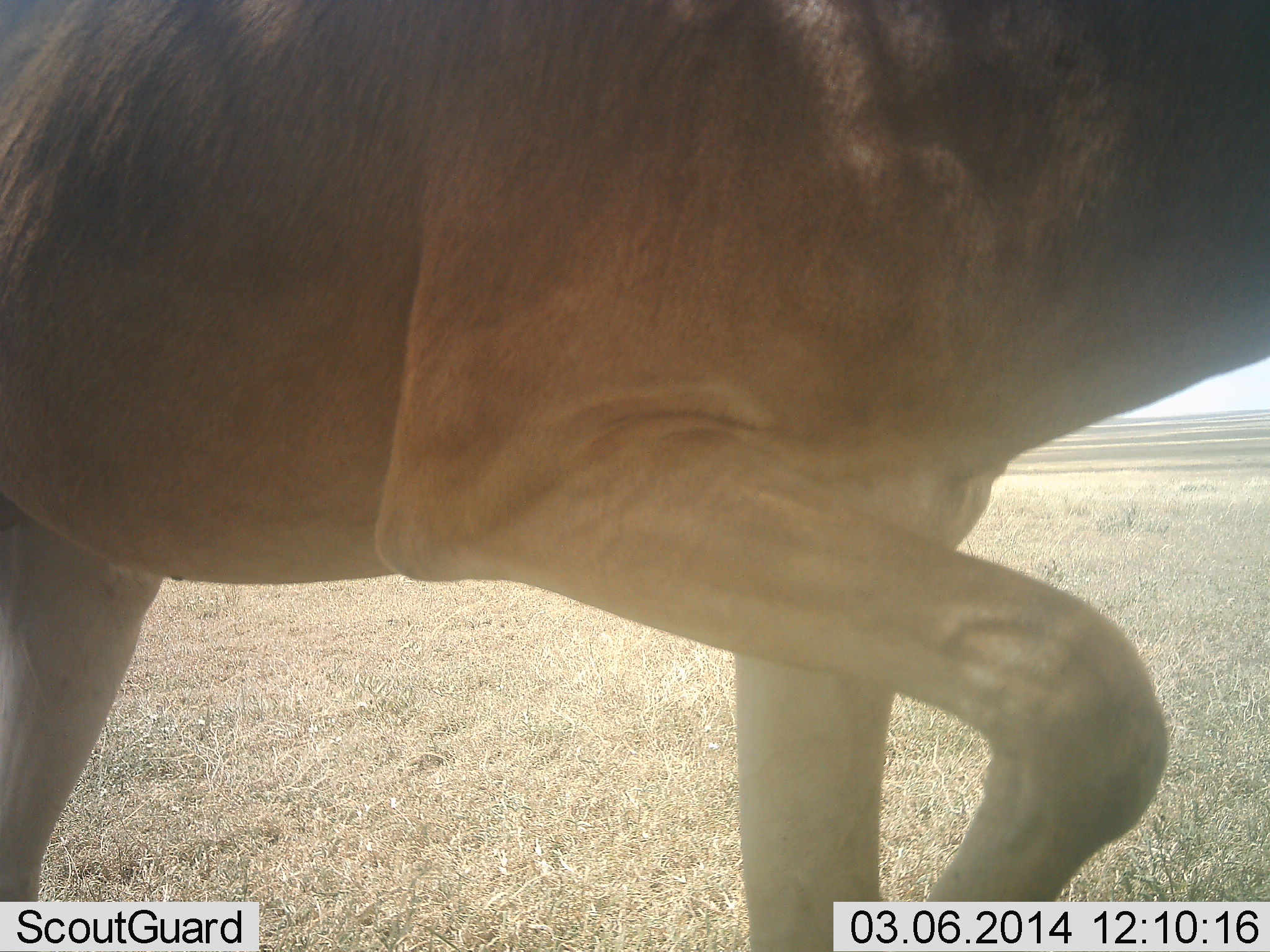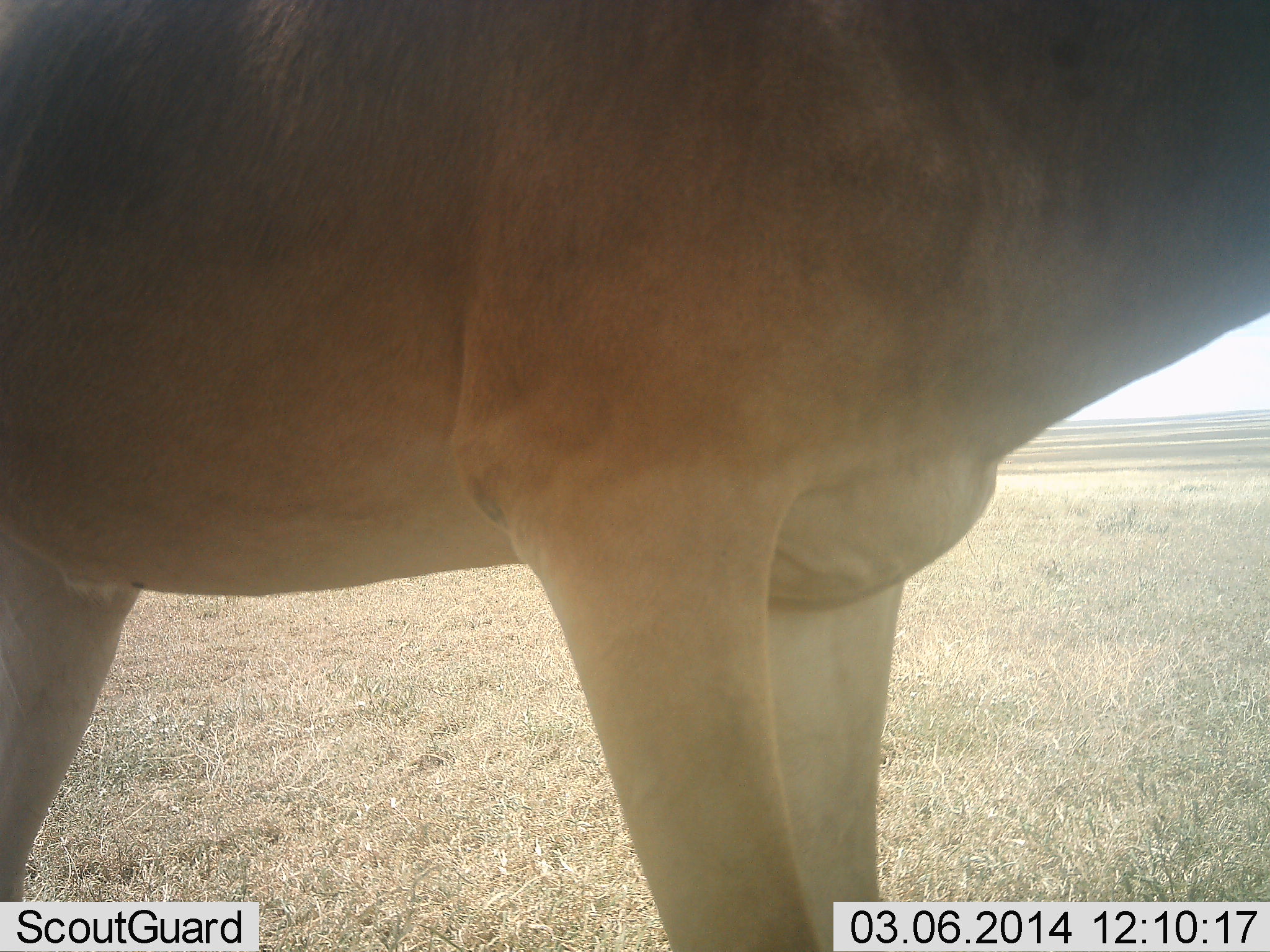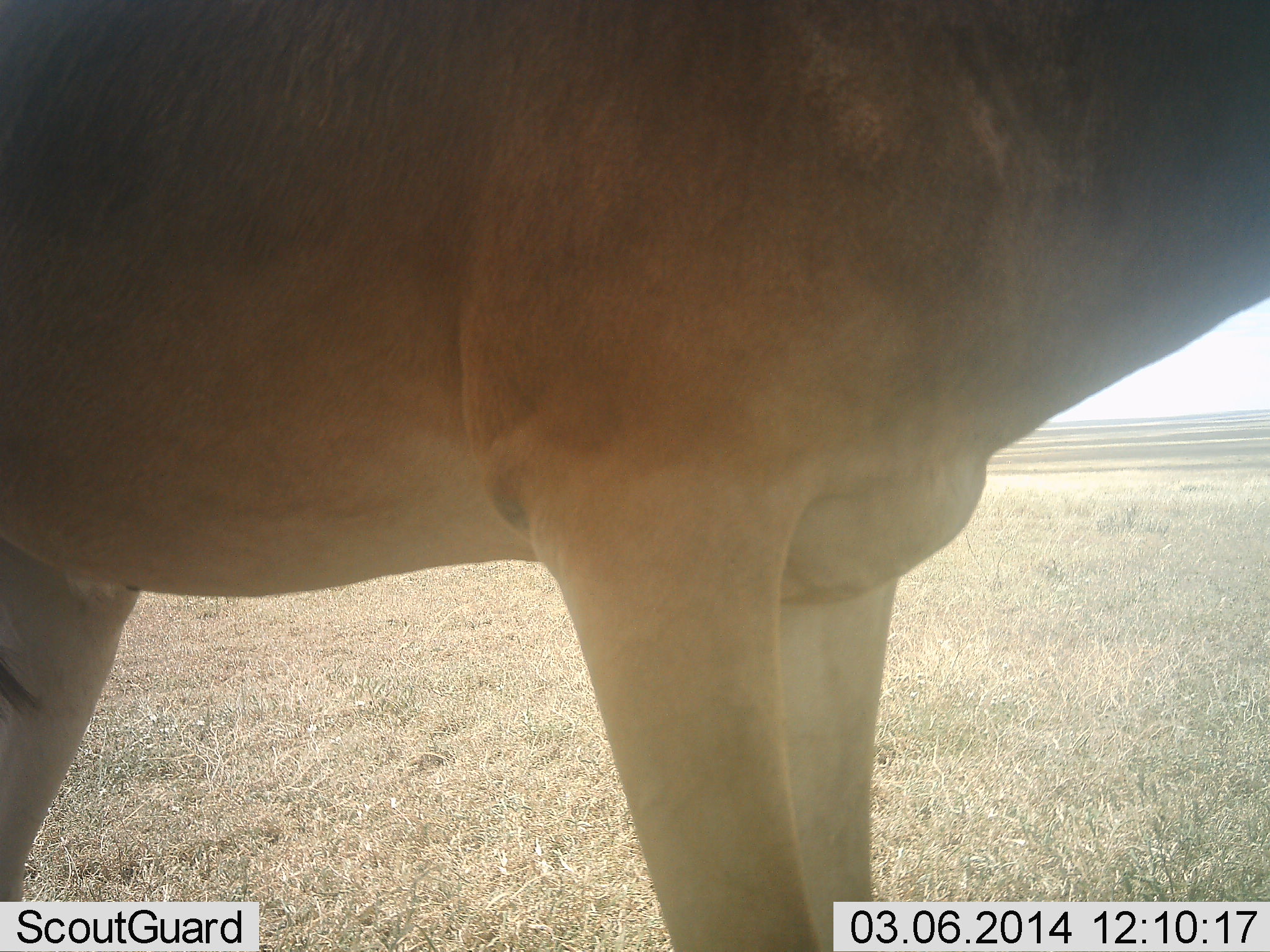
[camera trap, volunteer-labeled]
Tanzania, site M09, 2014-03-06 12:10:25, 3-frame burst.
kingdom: Animalia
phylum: Chordata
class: Mammalia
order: Artiodactyla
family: Bovidae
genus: Alcelaphus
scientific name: Alcelaphus buselaphus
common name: hartebeest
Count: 1.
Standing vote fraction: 80%.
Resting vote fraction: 0%.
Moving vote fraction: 20%.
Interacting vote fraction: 0%.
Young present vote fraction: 0%.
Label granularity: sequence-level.